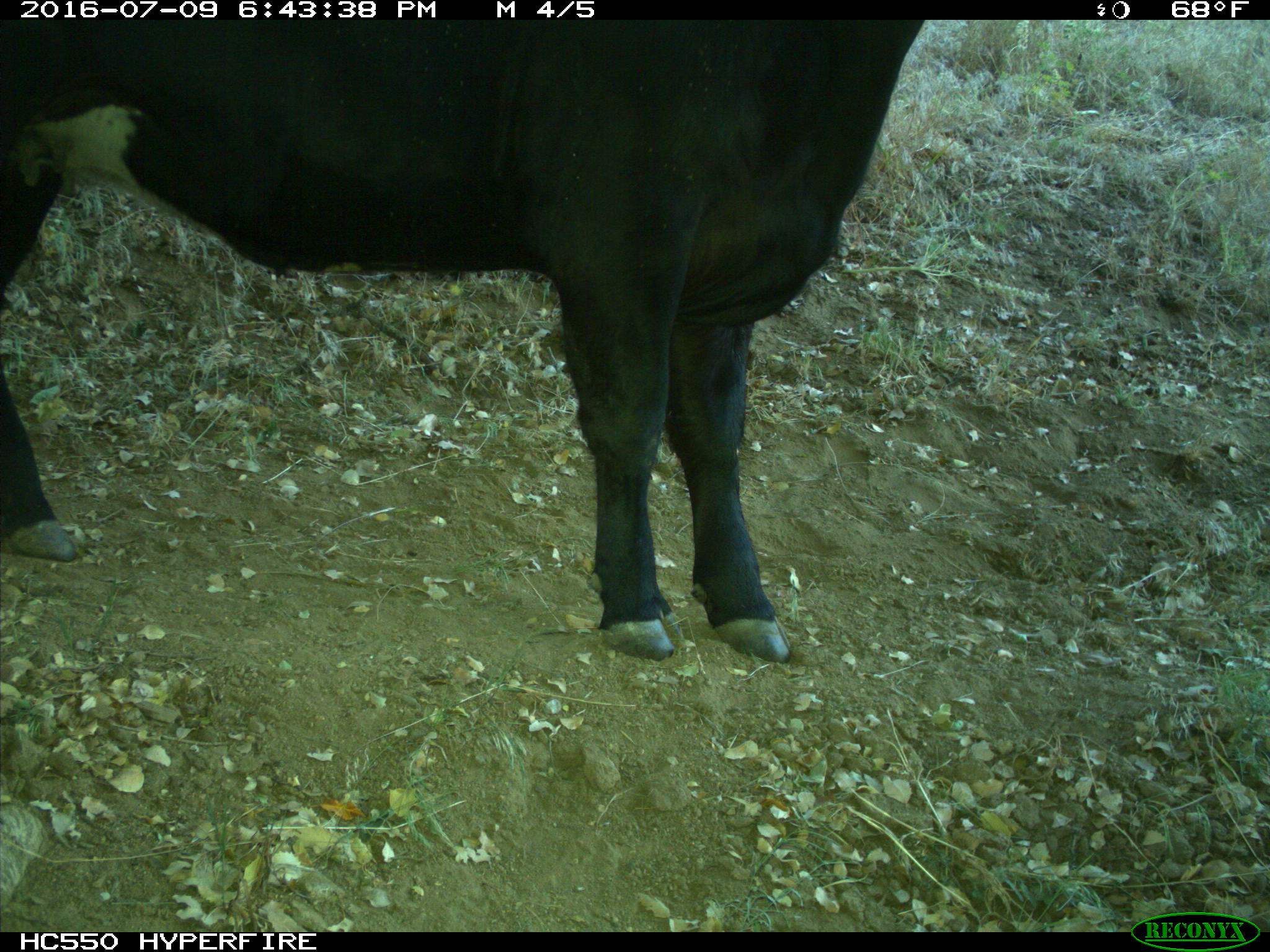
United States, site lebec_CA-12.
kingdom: Animalia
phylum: Chordata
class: Mammalia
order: Artiodactyla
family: Bovidae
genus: Bos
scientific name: Bos taurus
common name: domestic cow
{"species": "Bos taurus (domestic cow)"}